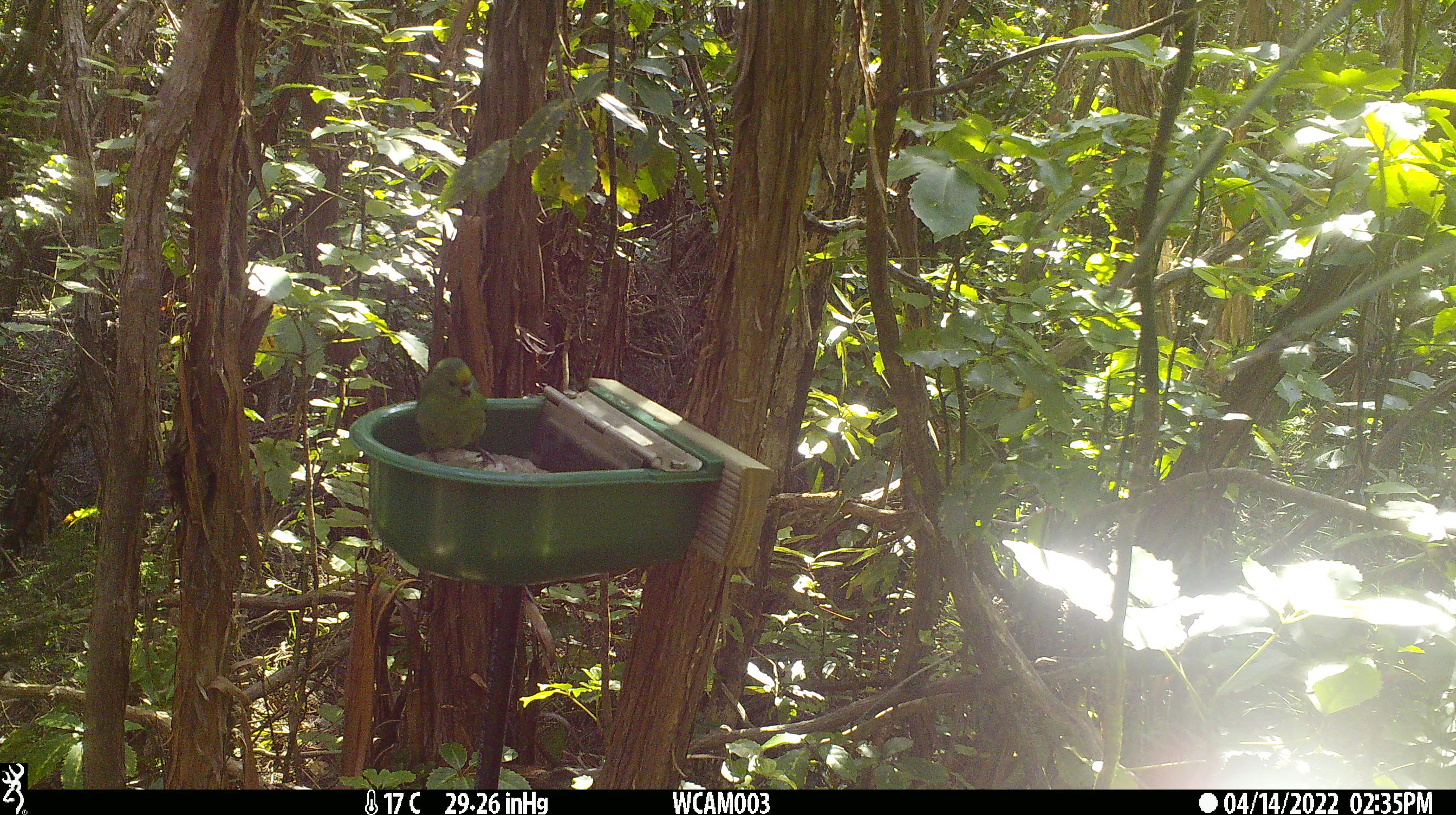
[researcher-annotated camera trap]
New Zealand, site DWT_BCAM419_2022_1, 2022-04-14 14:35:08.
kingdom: Animalia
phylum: Chordata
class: Aves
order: Psittaciformes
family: Psittaculidae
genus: Cyanoramphus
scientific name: Cyanoramphus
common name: parakeet